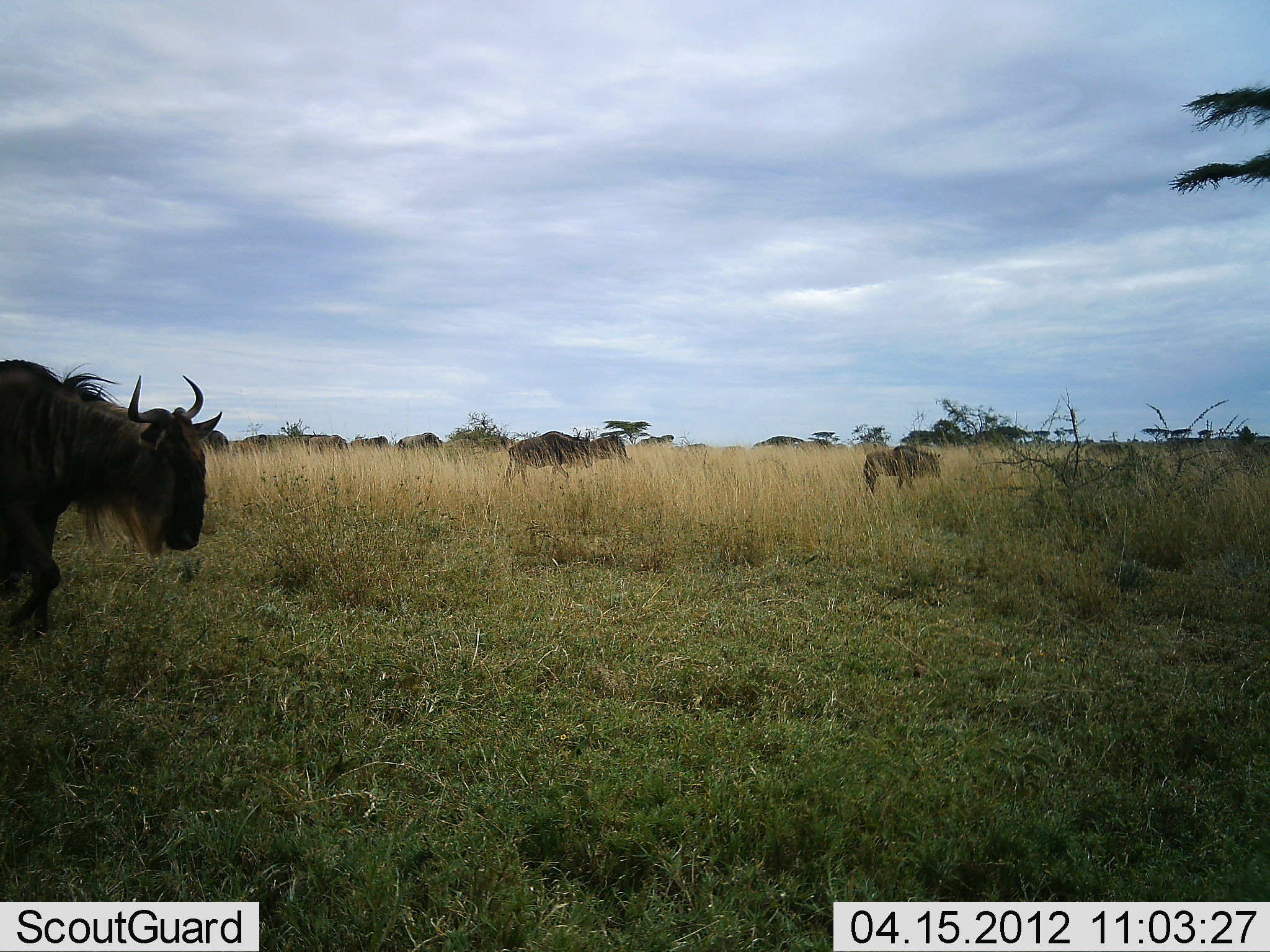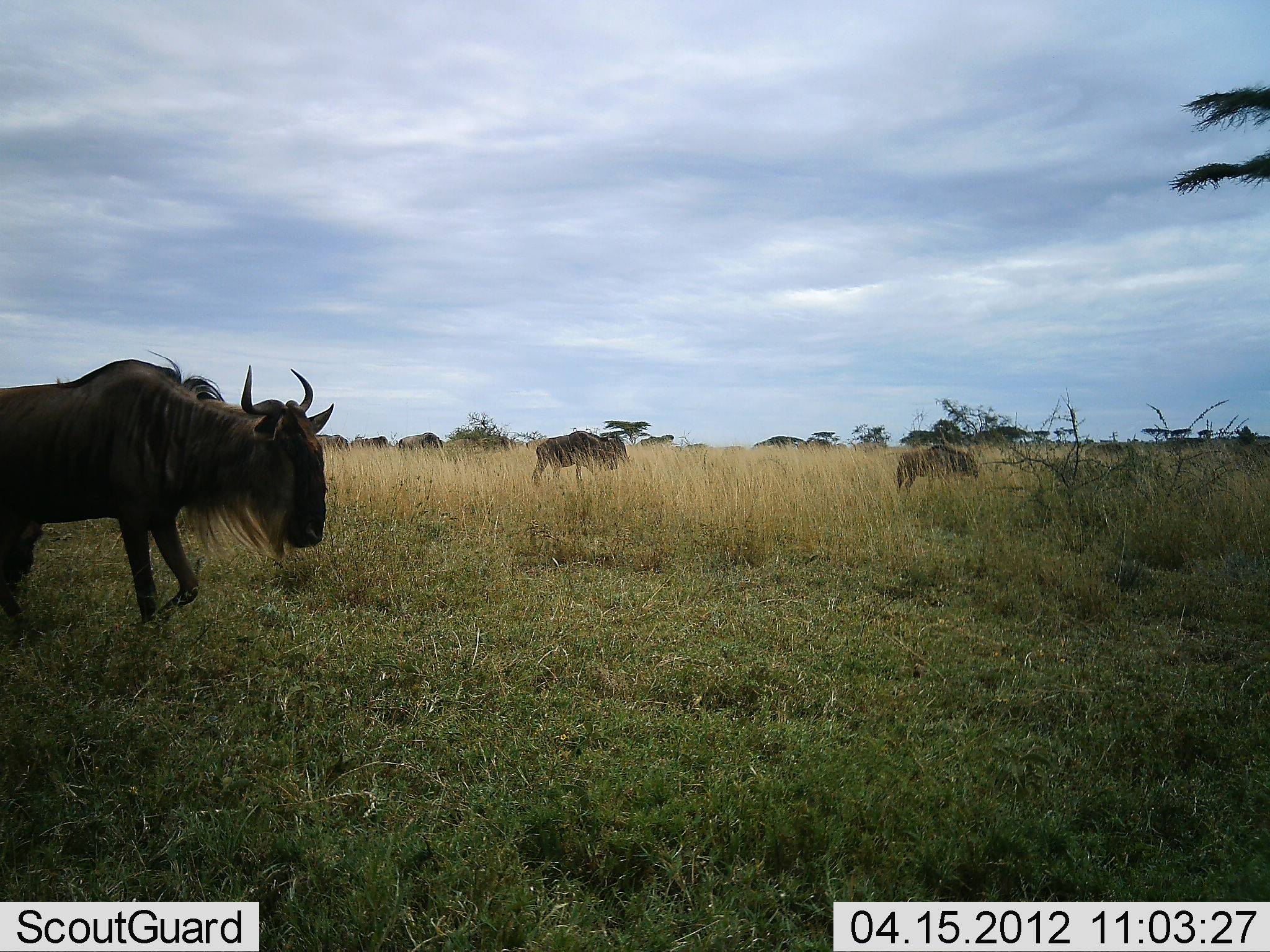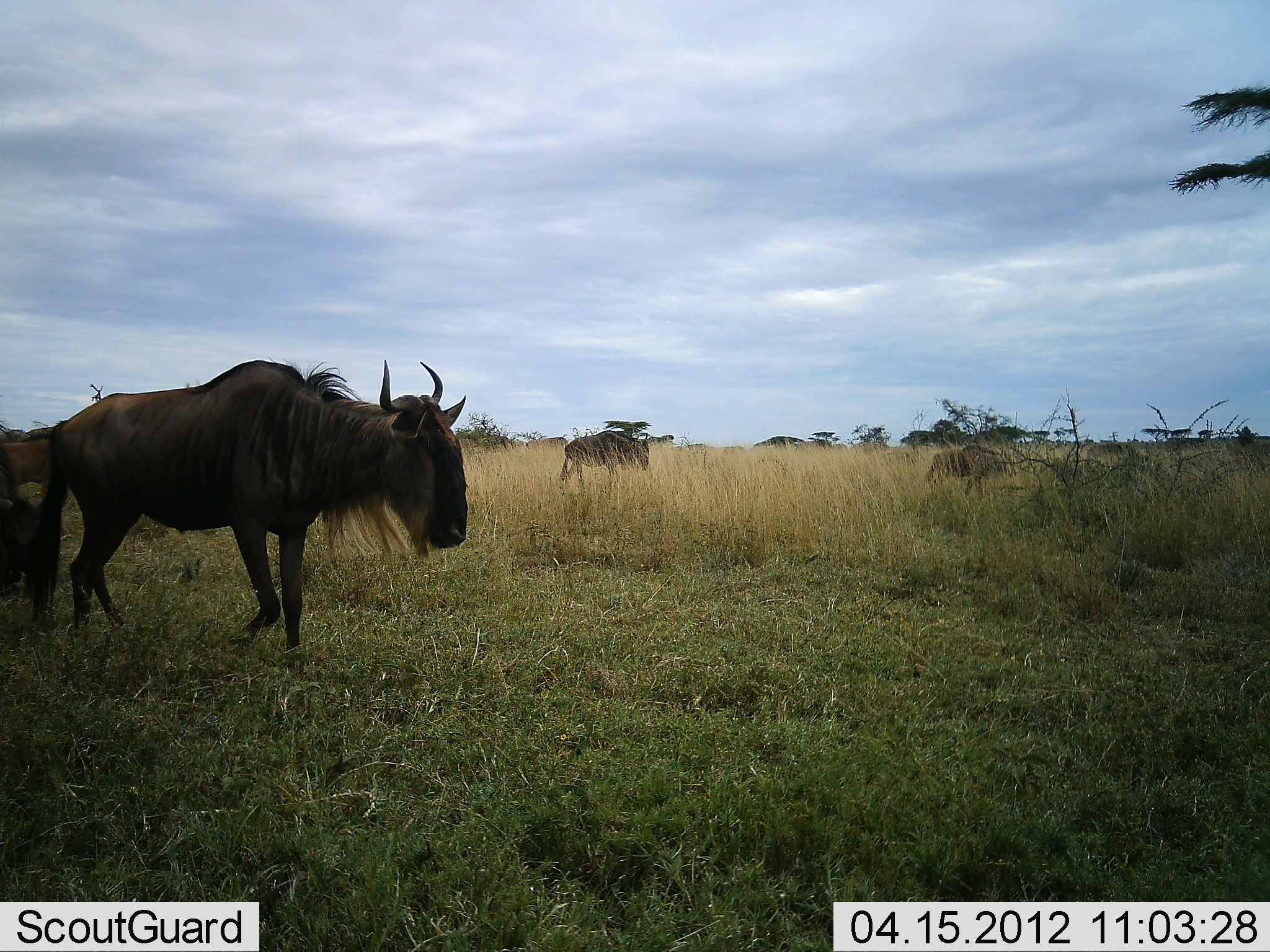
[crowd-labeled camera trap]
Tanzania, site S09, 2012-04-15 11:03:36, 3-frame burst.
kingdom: Animalia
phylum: Chordata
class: Mammalia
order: Artiodactyla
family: Bovidae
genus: Connochaetes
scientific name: Connochaetes taurinus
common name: blue wildebeest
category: wildebeest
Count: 9.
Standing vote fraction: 17%.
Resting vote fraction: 0%.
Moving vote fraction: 100%.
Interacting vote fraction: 0%.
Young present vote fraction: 30%.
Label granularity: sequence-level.